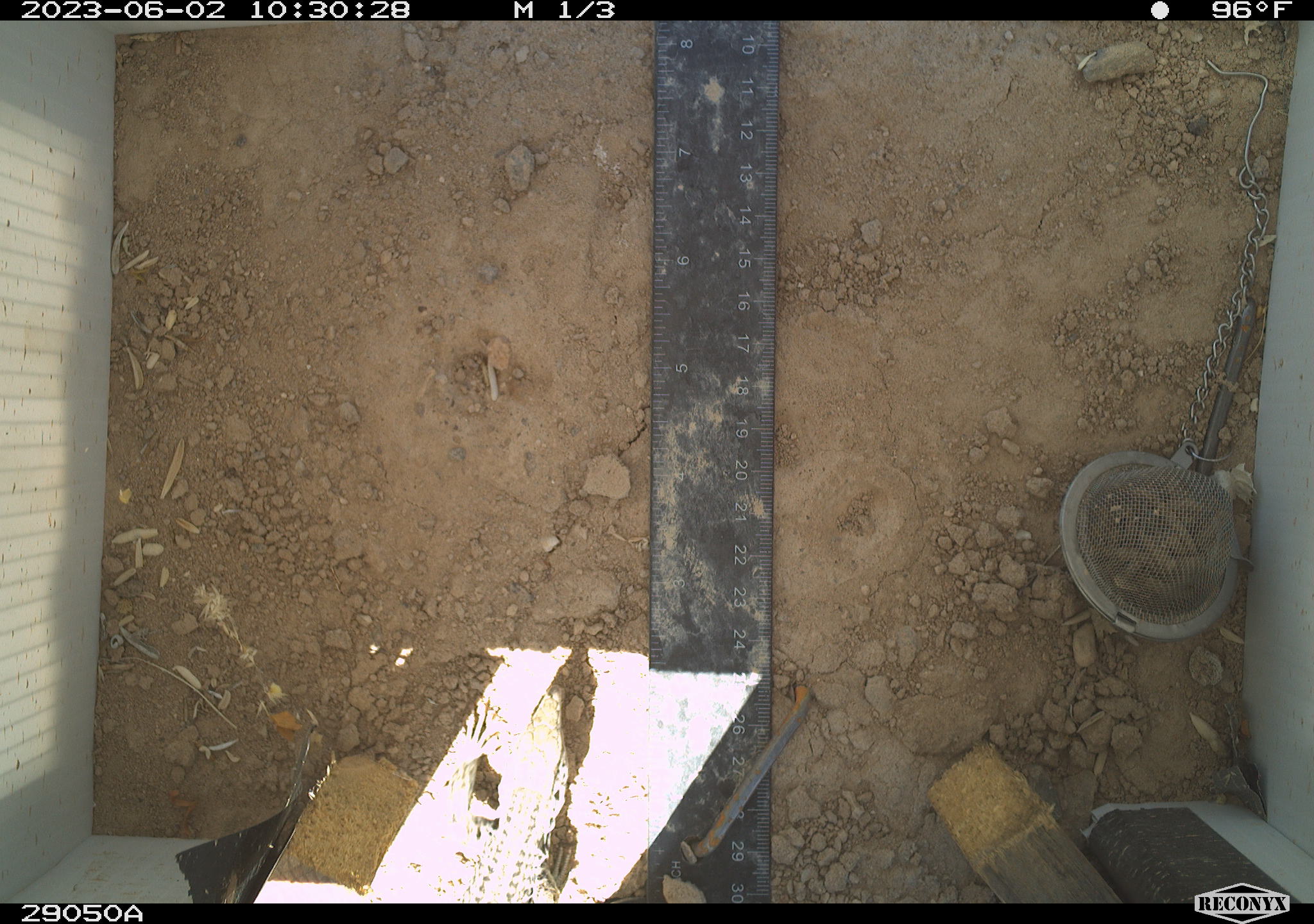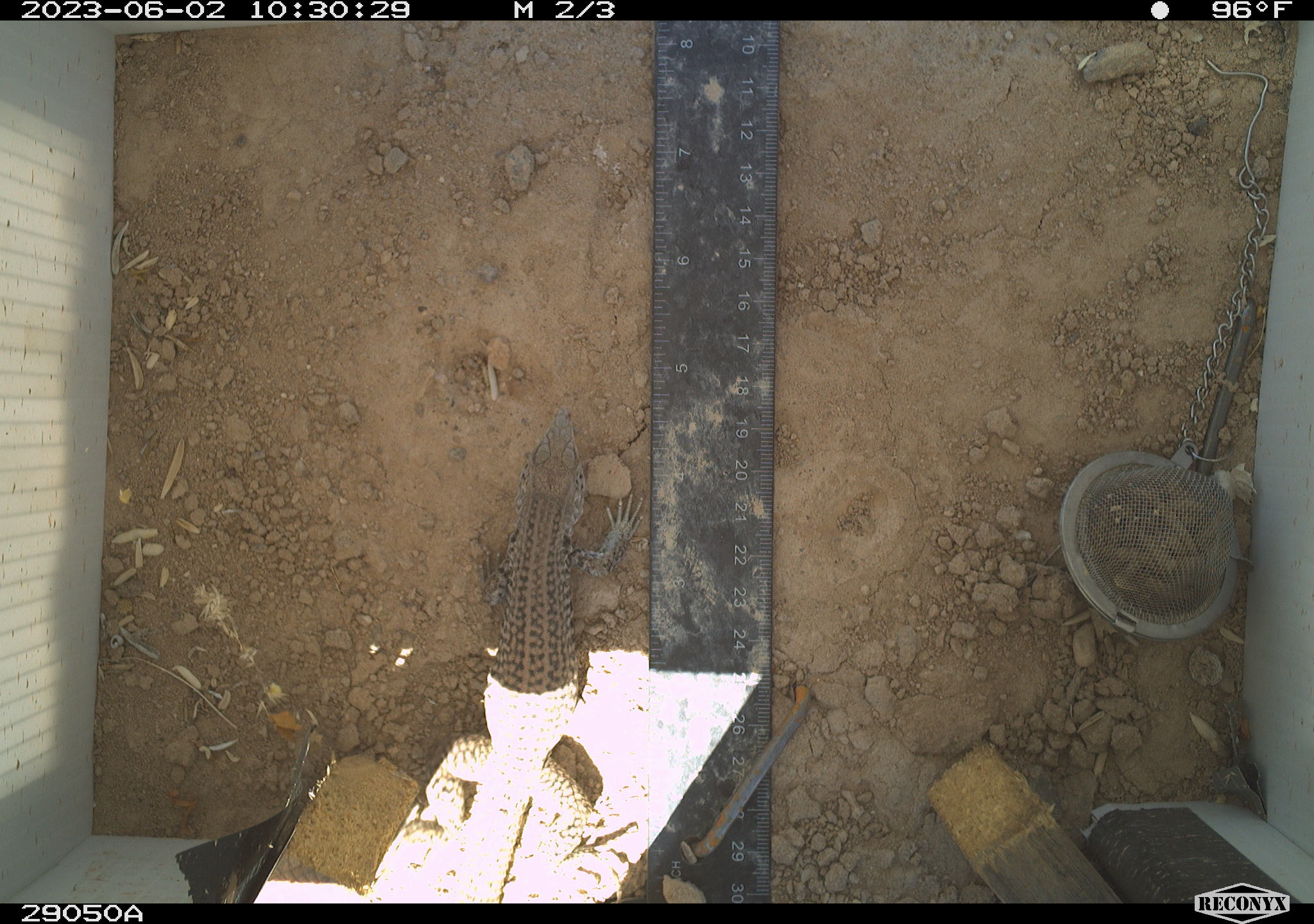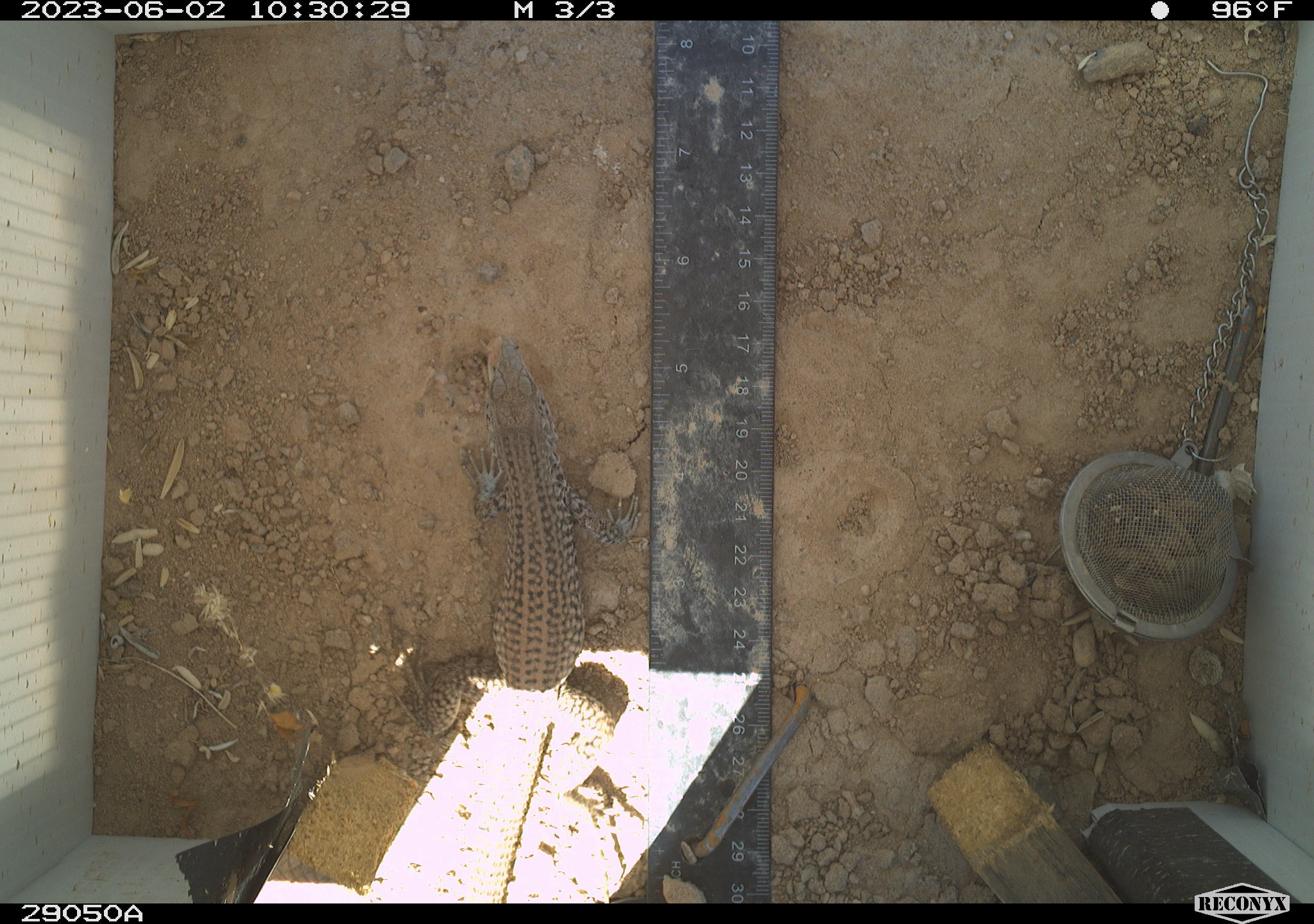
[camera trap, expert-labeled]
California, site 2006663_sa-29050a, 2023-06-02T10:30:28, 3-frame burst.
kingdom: Animalia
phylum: Chordata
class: Reptilia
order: Squamata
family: Teiidae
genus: Aspidoscelis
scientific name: Aspidoscelis tigris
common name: western whiptail